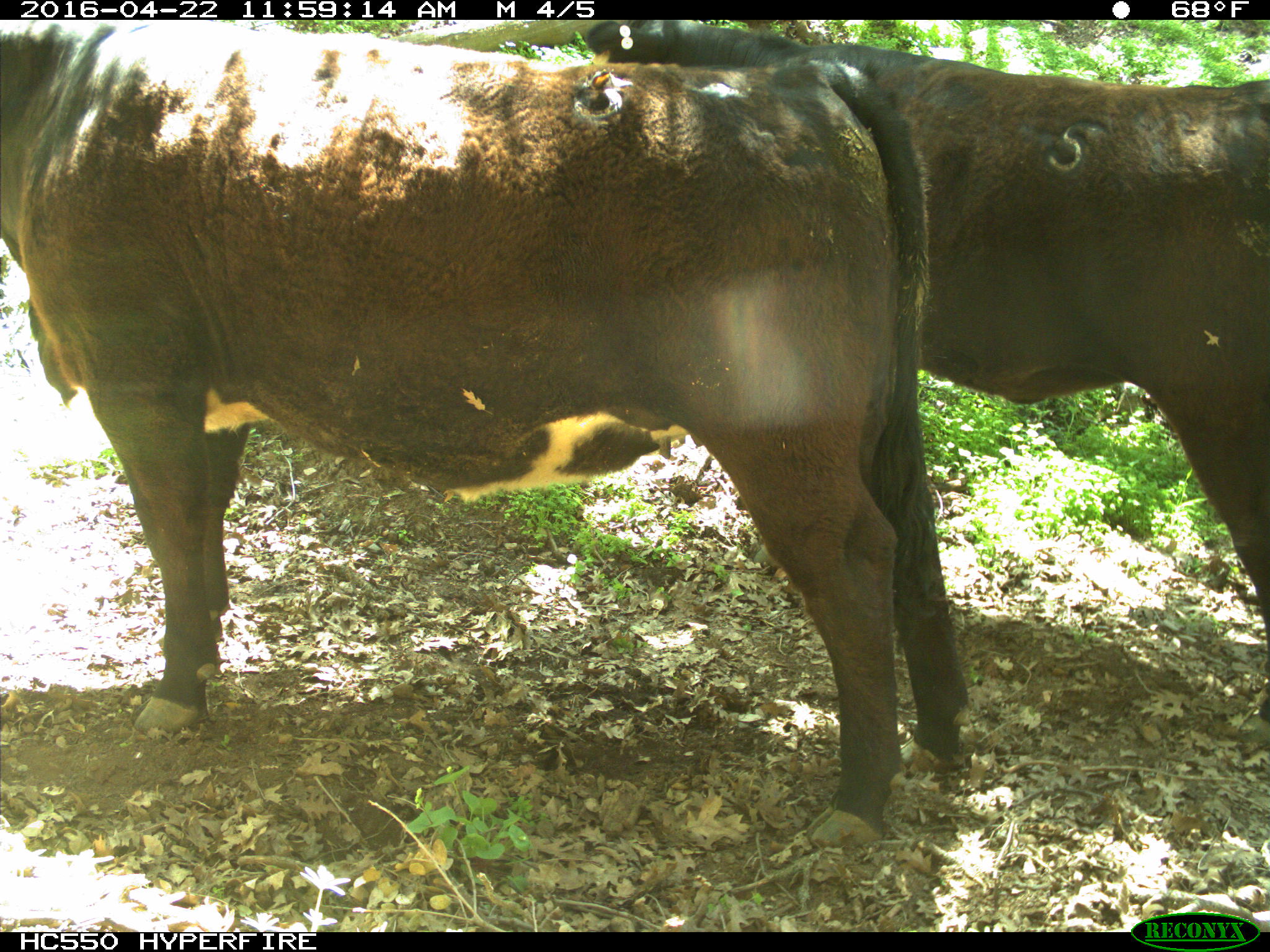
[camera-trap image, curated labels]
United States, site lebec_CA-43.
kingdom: Animalia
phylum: Chordata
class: Mammalia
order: Artiodactyla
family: Bovidae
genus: Bos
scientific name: Bos taurus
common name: domestic cow